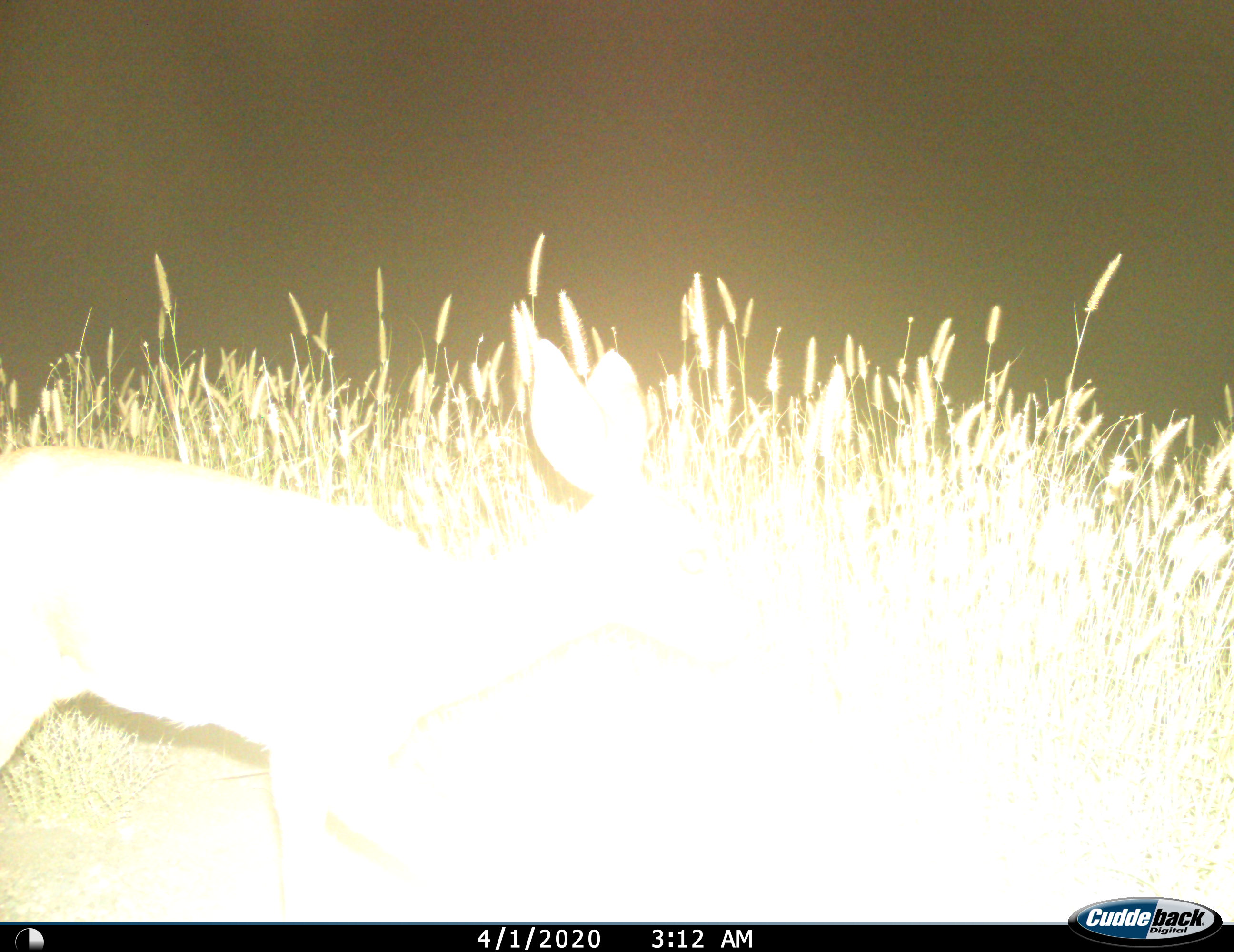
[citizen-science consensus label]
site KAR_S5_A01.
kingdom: Animalia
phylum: Chordata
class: Mammalia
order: Artiodactyla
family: Bovidae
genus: Raphicerus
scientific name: Raphicerus campestris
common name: steenbok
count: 1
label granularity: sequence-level